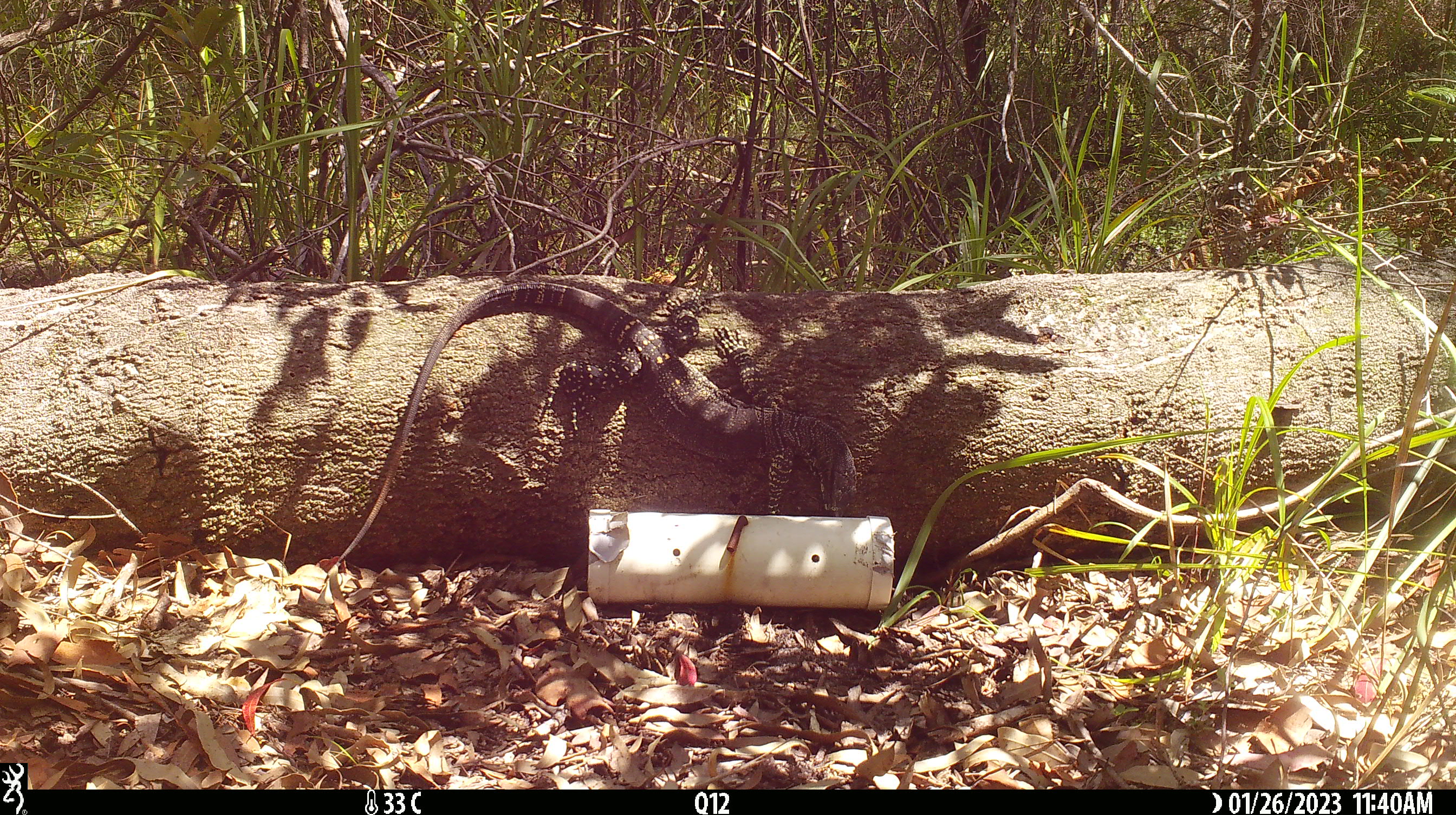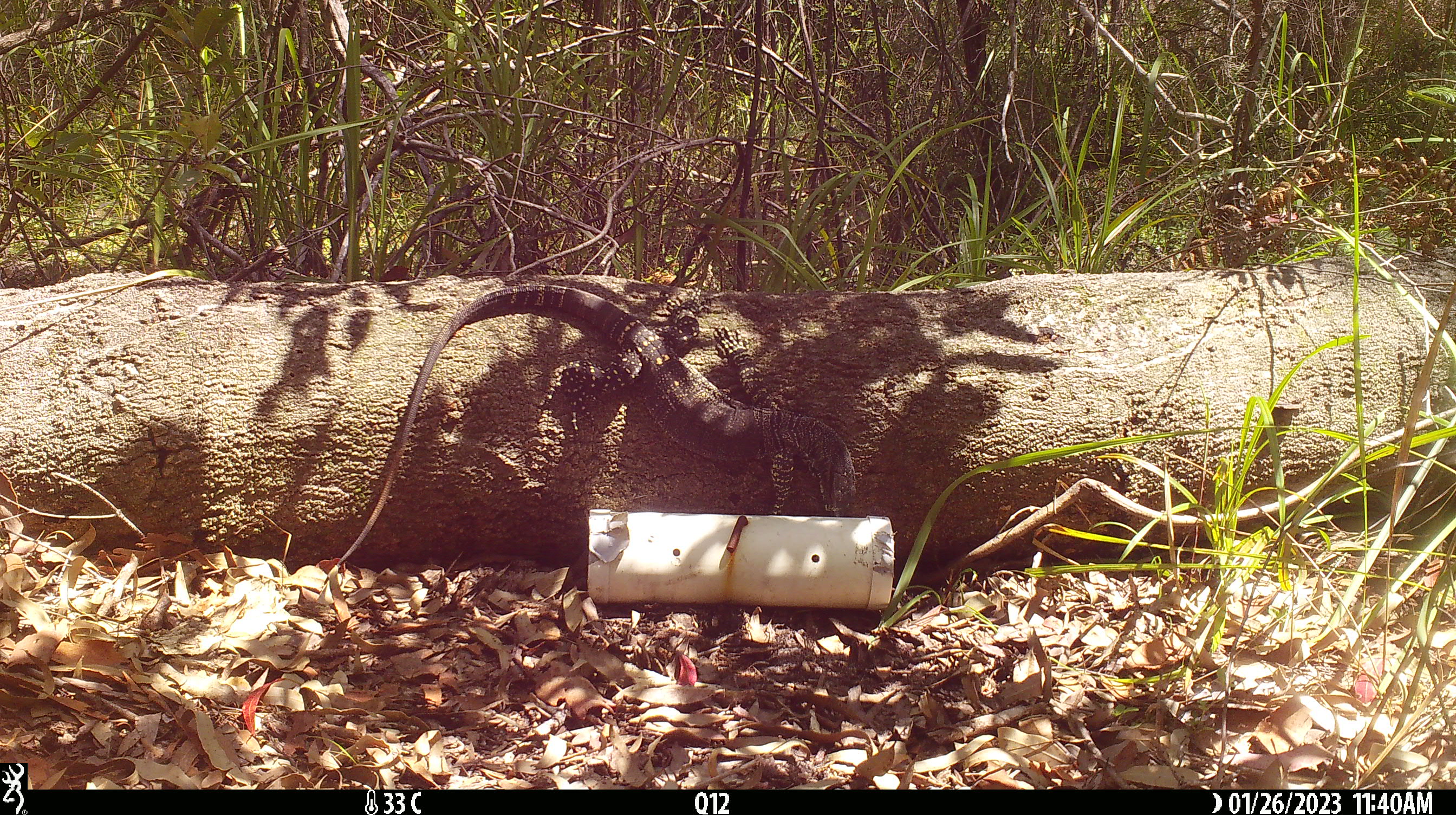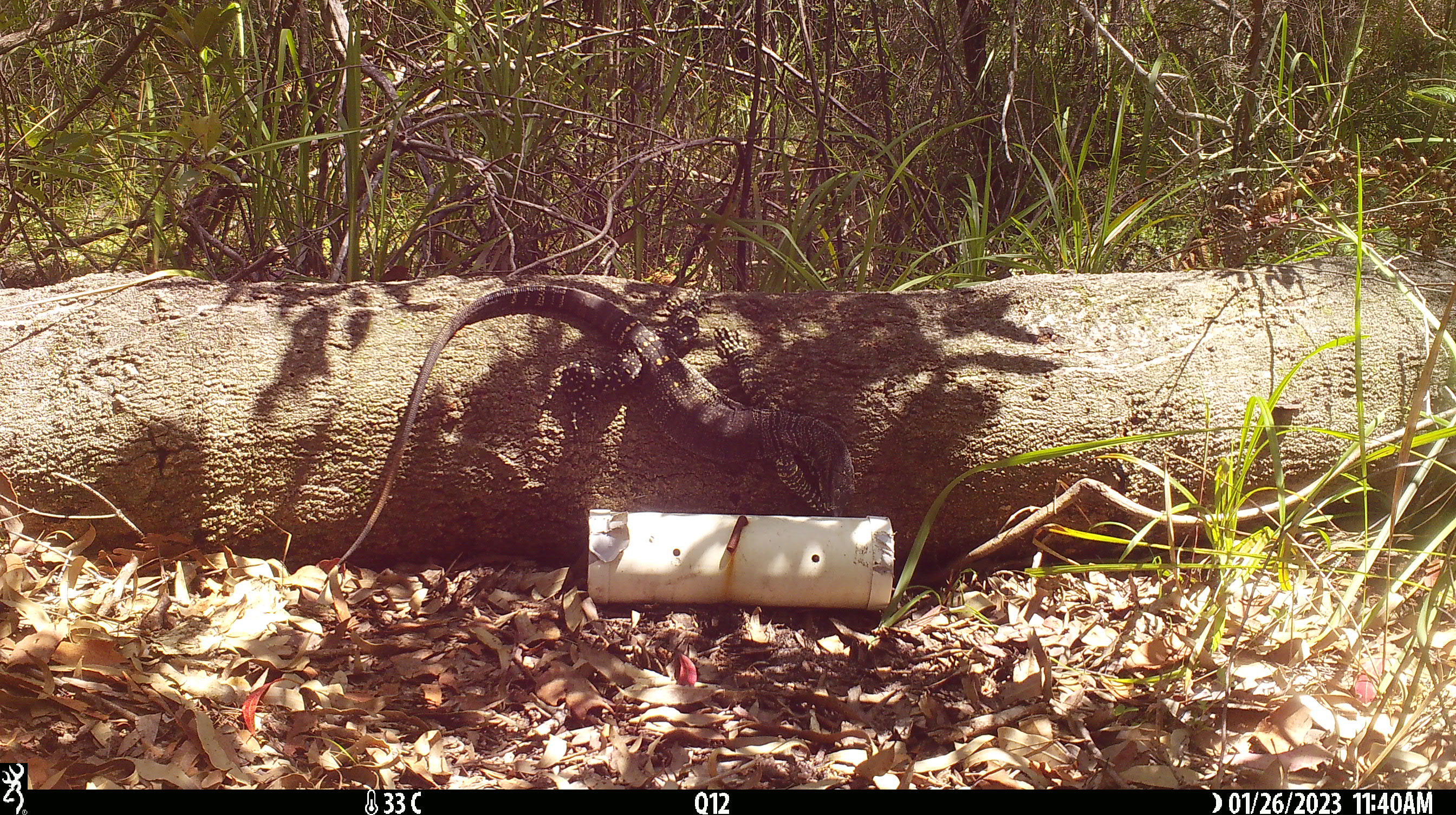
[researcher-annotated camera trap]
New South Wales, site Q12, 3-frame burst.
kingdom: Animalia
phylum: Chordata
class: Reptilia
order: Squamata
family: Varanidae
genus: Varanus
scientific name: Varanus varius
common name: lace monitor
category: goanna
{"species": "goanna (lace monitor) (Varanus varius)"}